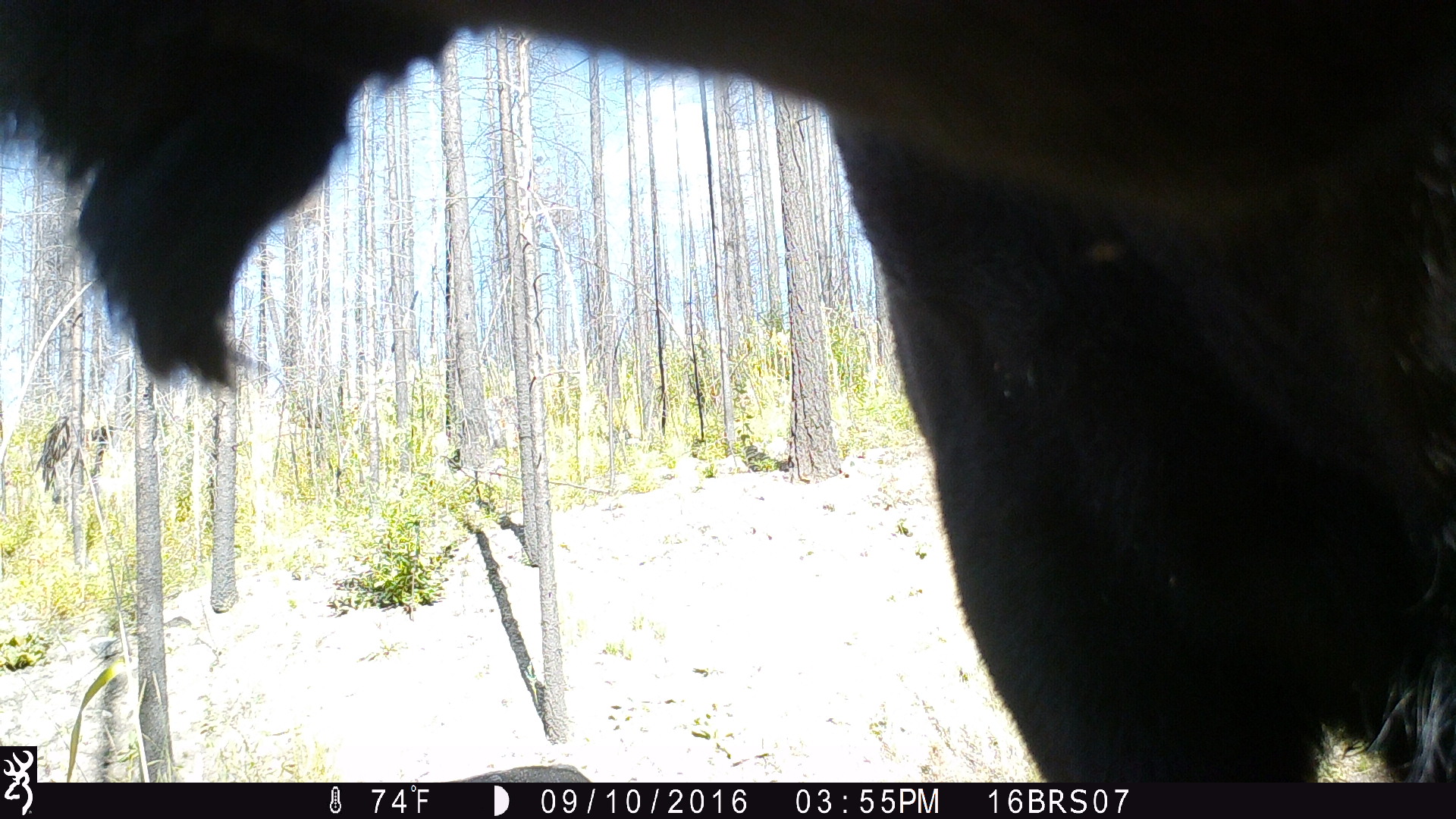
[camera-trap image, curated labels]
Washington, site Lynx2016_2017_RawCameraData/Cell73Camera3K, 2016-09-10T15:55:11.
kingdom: Animalia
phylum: Chordata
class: Mammalia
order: Artiodactyla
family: Bovidae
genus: Bos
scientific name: Bos taurus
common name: domestic cattle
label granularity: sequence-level